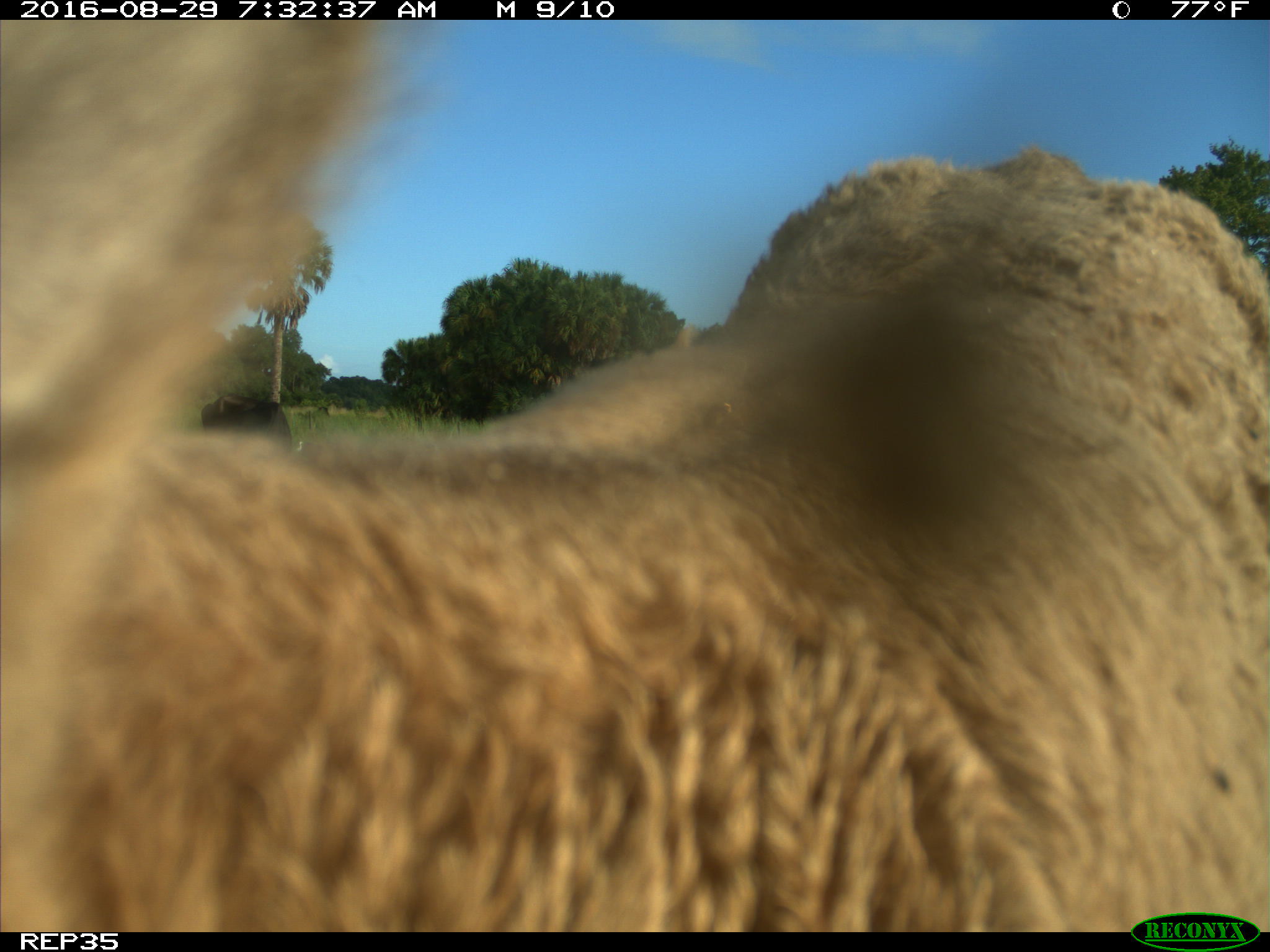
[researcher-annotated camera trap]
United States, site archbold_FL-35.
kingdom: Animalia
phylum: Chordata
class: Mammalia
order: Artiodactyla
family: Bovidae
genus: Bos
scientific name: Bos taurus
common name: domestic cow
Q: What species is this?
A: Bos taurus (domestic cow).